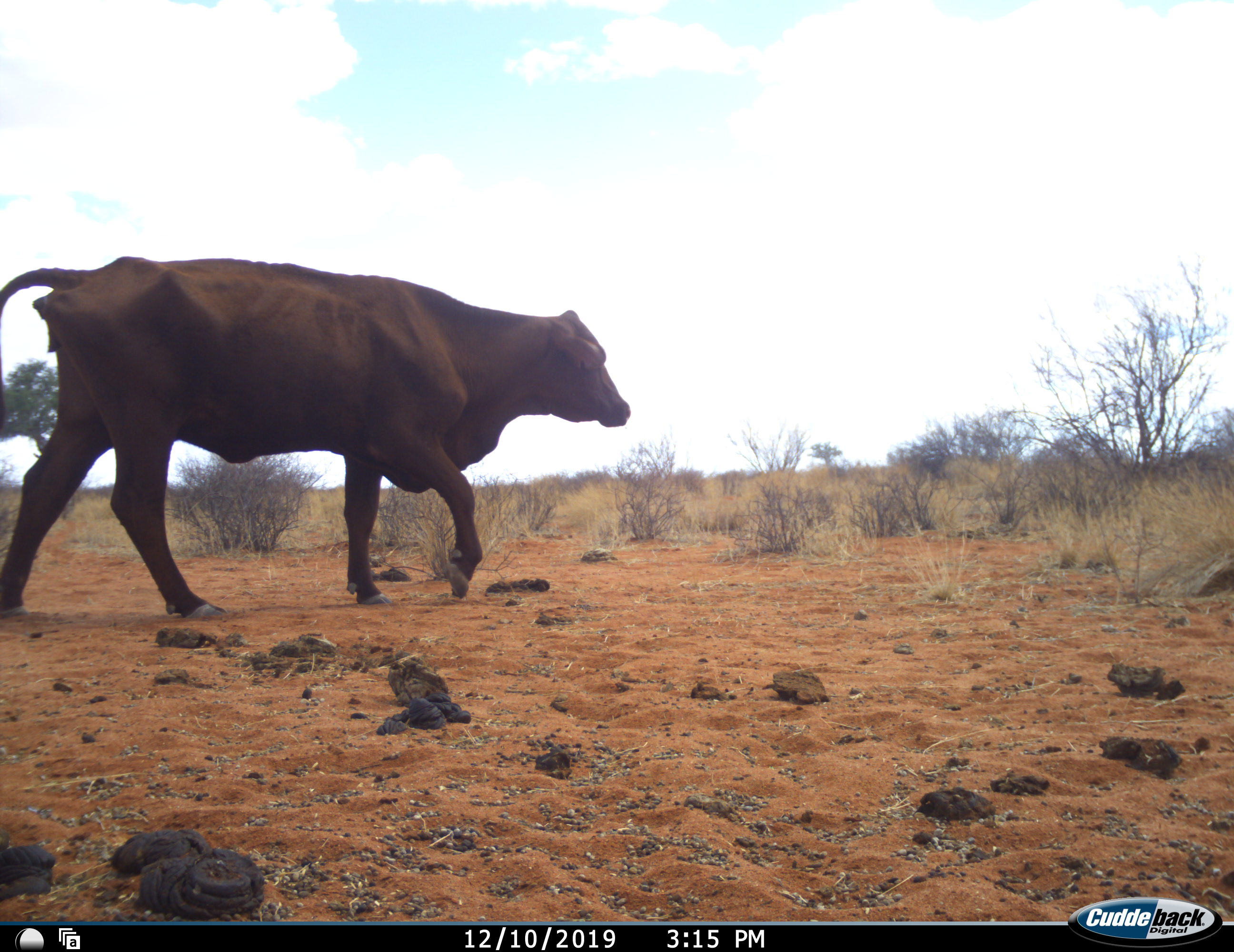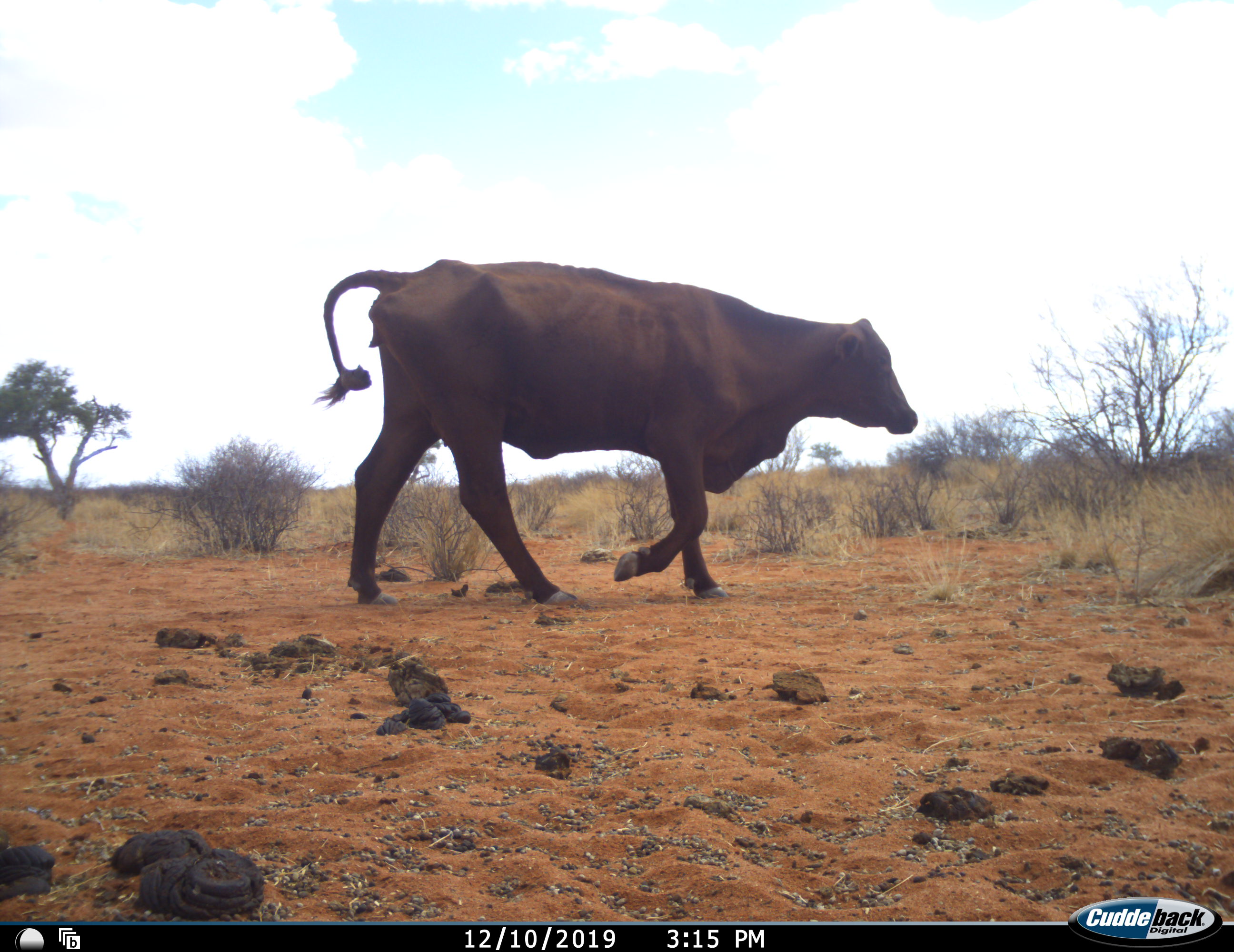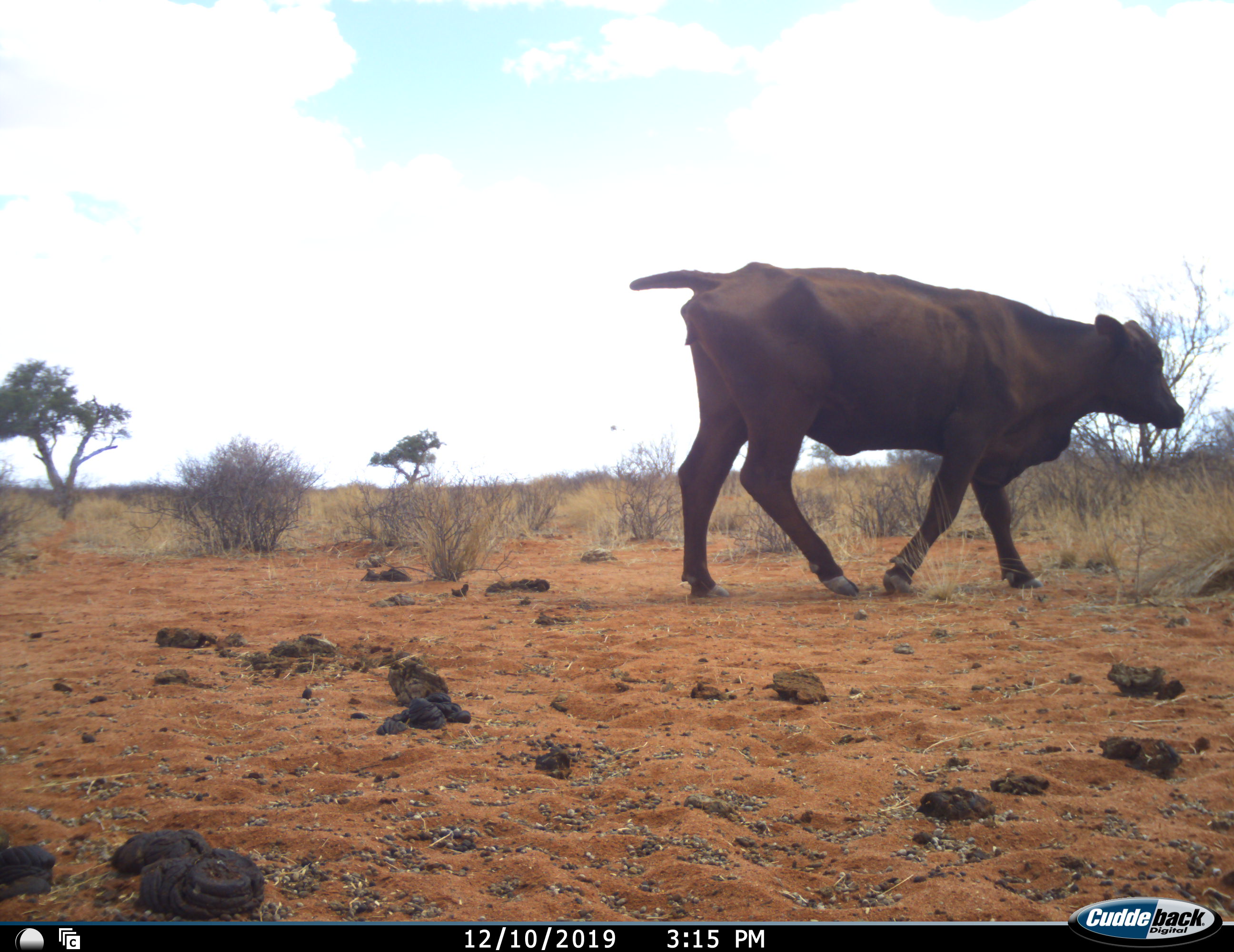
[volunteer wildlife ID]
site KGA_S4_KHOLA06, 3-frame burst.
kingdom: Animalia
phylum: Chordata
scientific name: Vertebrata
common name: domestic animal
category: domesticanimal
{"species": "domesticanimal (domestic animal) (Vertebrata)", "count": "1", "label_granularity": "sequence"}